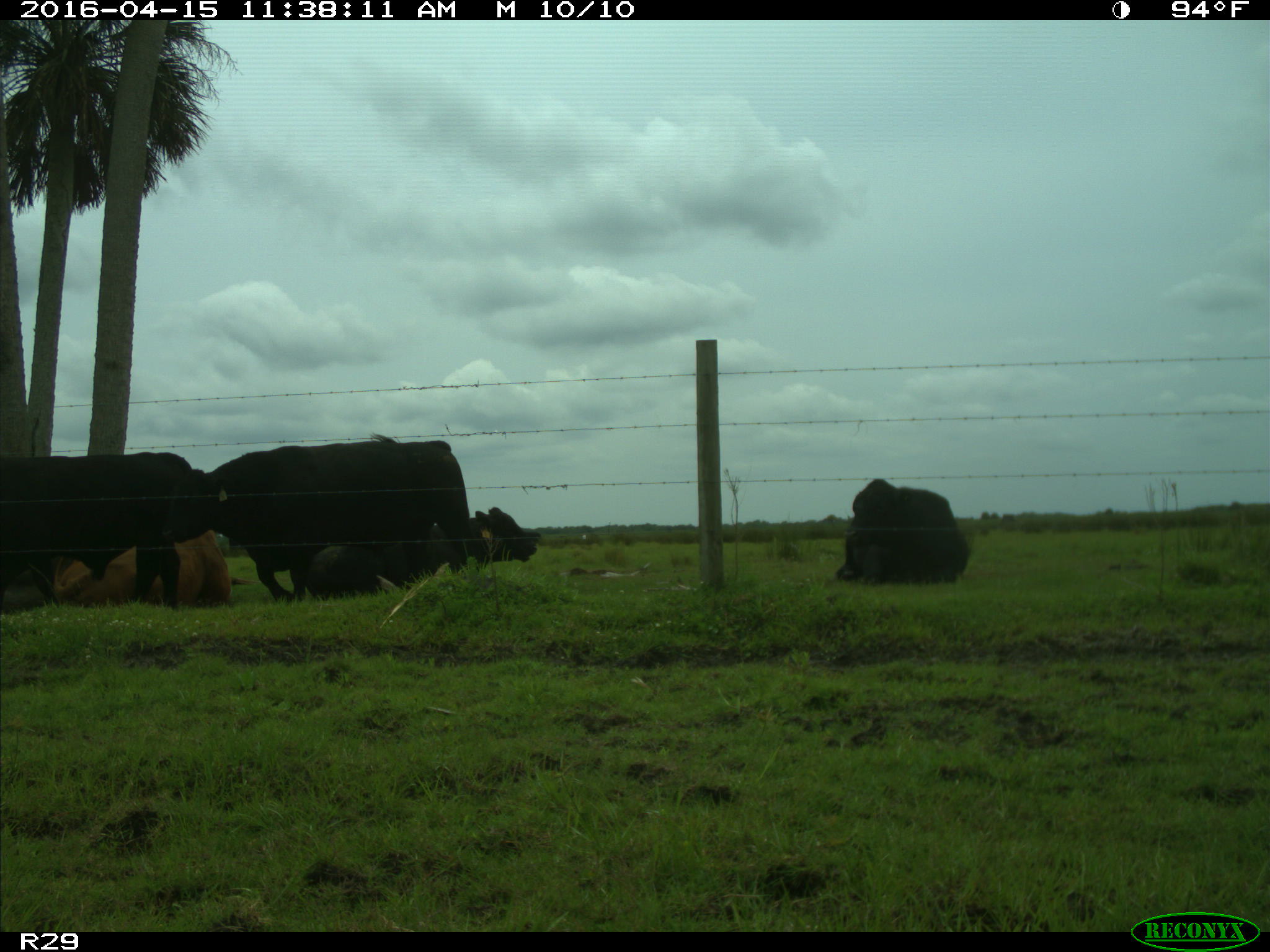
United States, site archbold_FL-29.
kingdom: Animalia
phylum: Chordata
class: Mammalia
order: Artiodactyla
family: Bovidae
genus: Bos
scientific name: Bos taurus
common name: domestic cow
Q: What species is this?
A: Bos taurus (domestic cow).